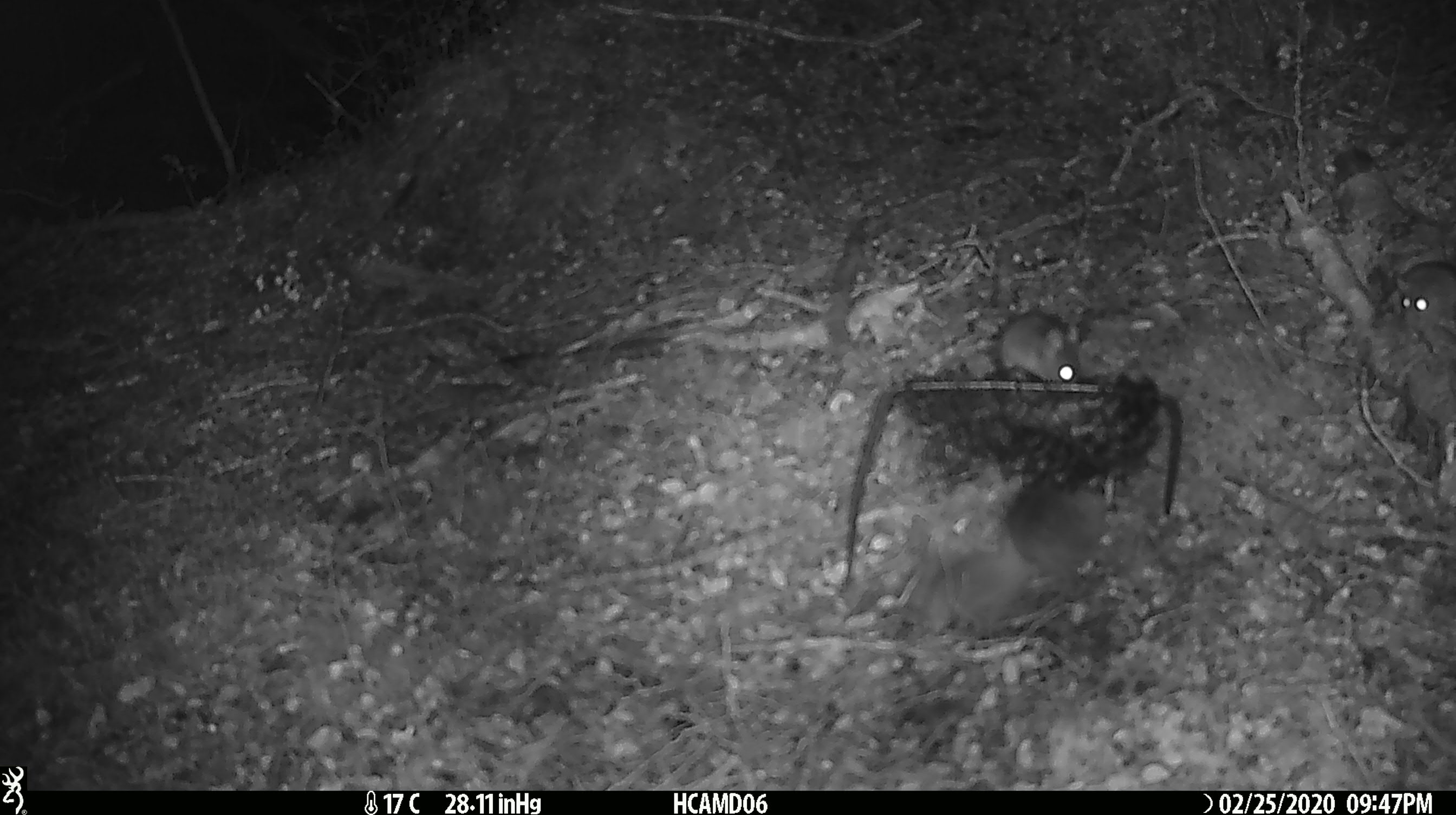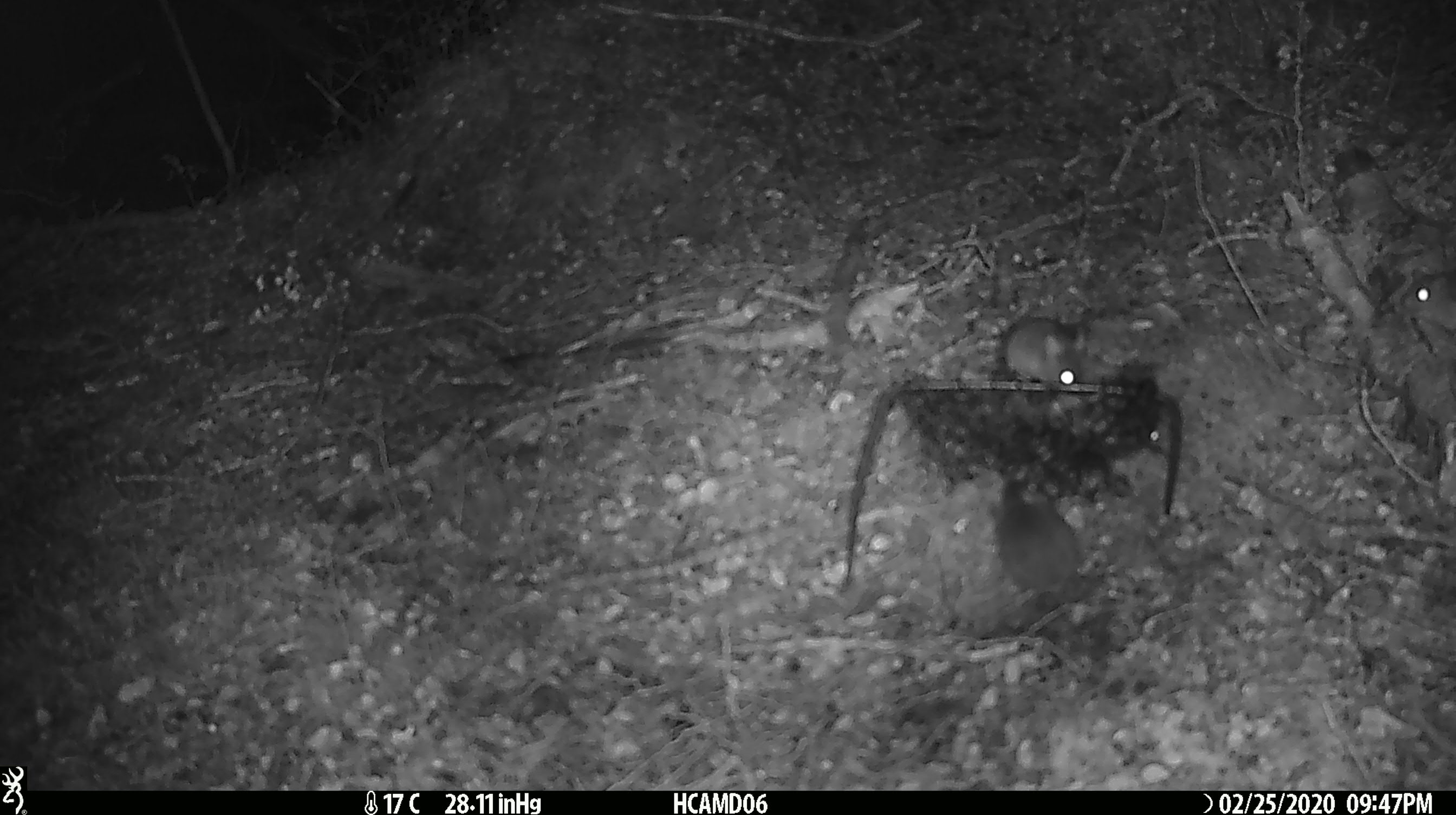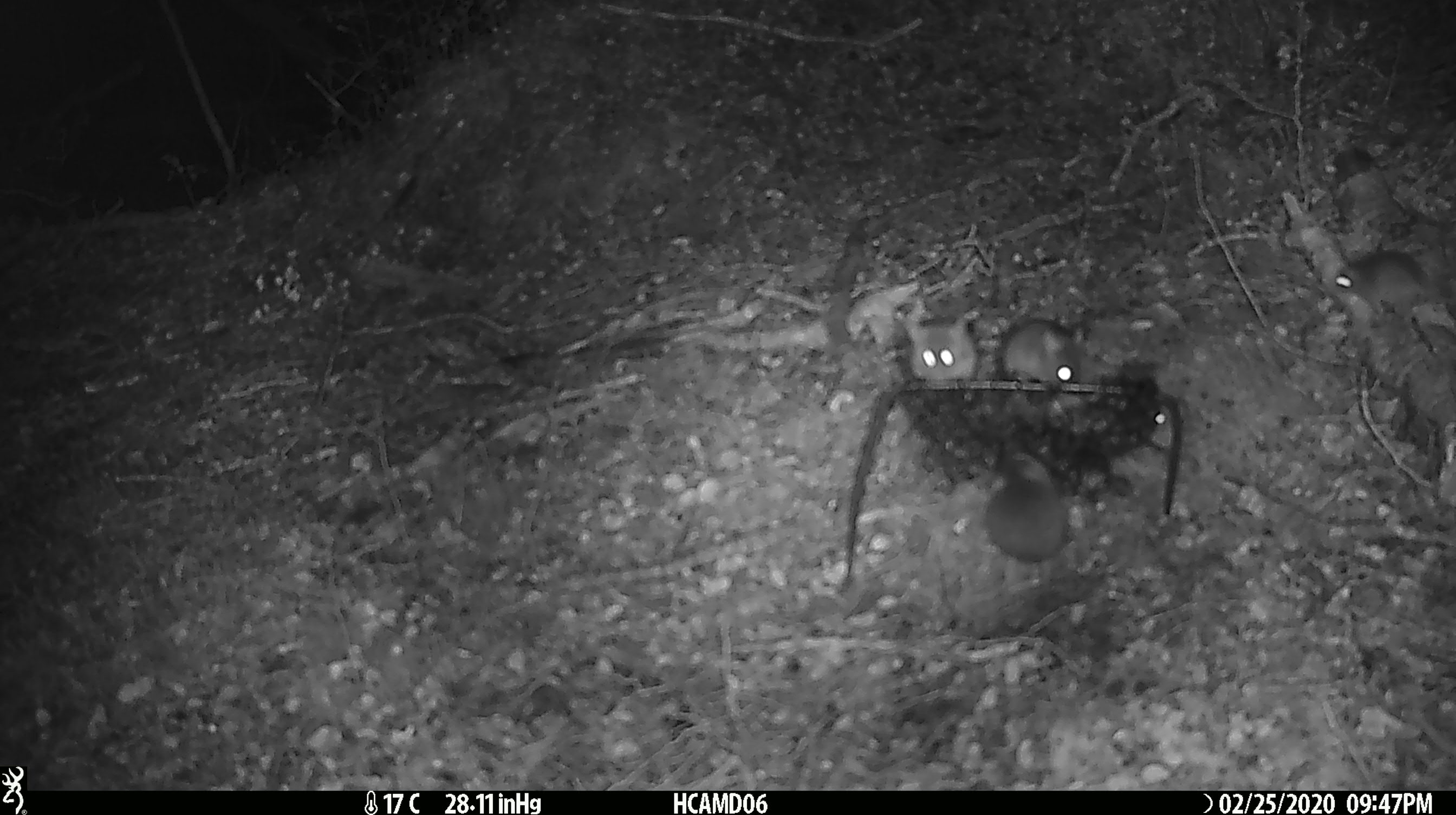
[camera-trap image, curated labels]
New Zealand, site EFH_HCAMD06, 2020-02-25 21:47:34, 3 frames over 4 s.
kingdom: Animalia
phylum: Chordata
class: Mammalia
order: Rodentia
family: Muridae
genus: Mus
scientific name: Mus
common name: mouse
Mouse (Mus).